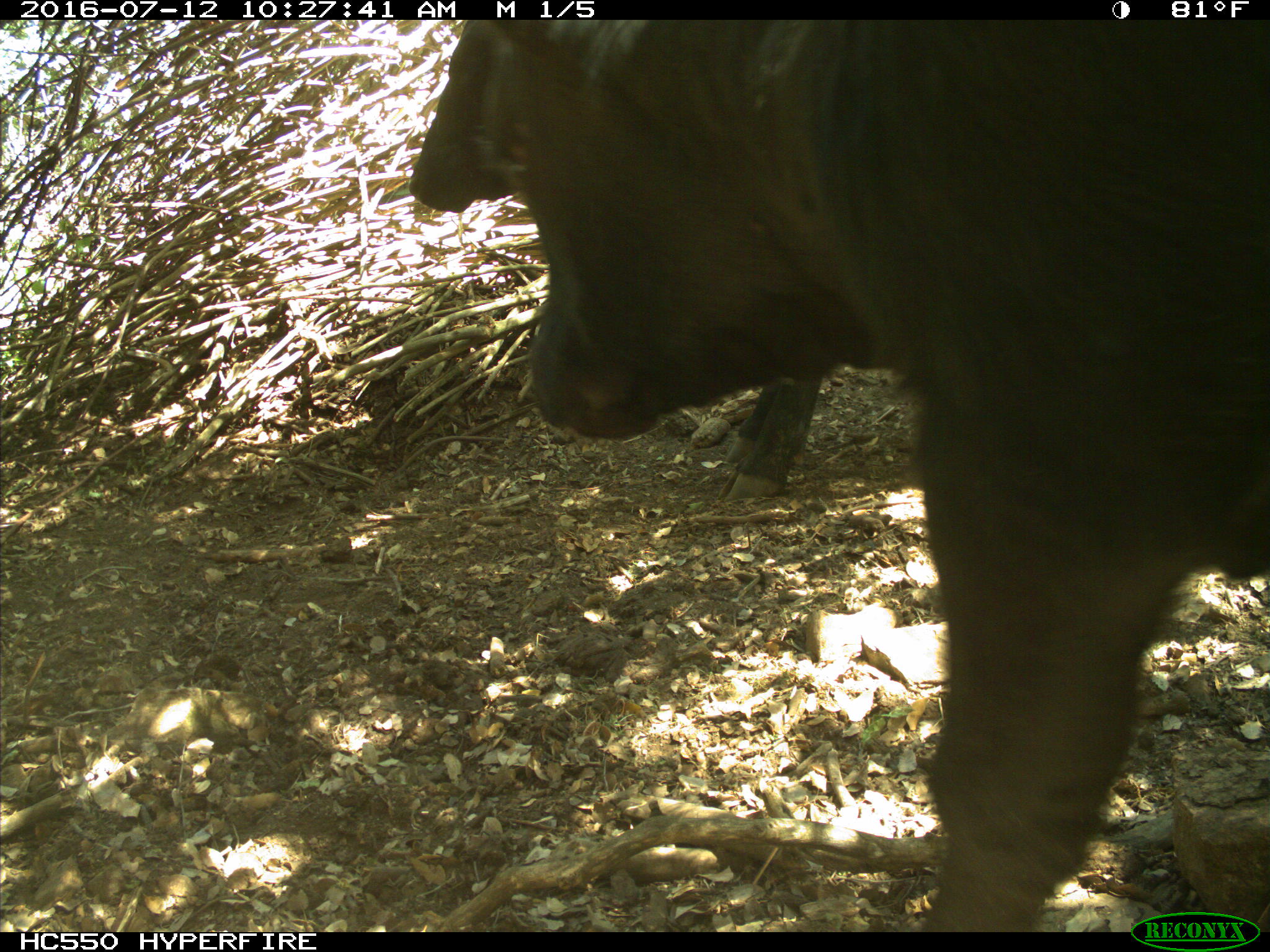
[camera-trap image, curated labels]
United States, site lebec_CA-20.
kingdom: Animalia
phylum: Chordata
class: Mammalia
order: Artiodactyla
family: Bovidae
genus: Bos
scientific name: Bos taurus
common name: domestic cow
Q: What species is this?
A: Bos taurus (domestic cow).